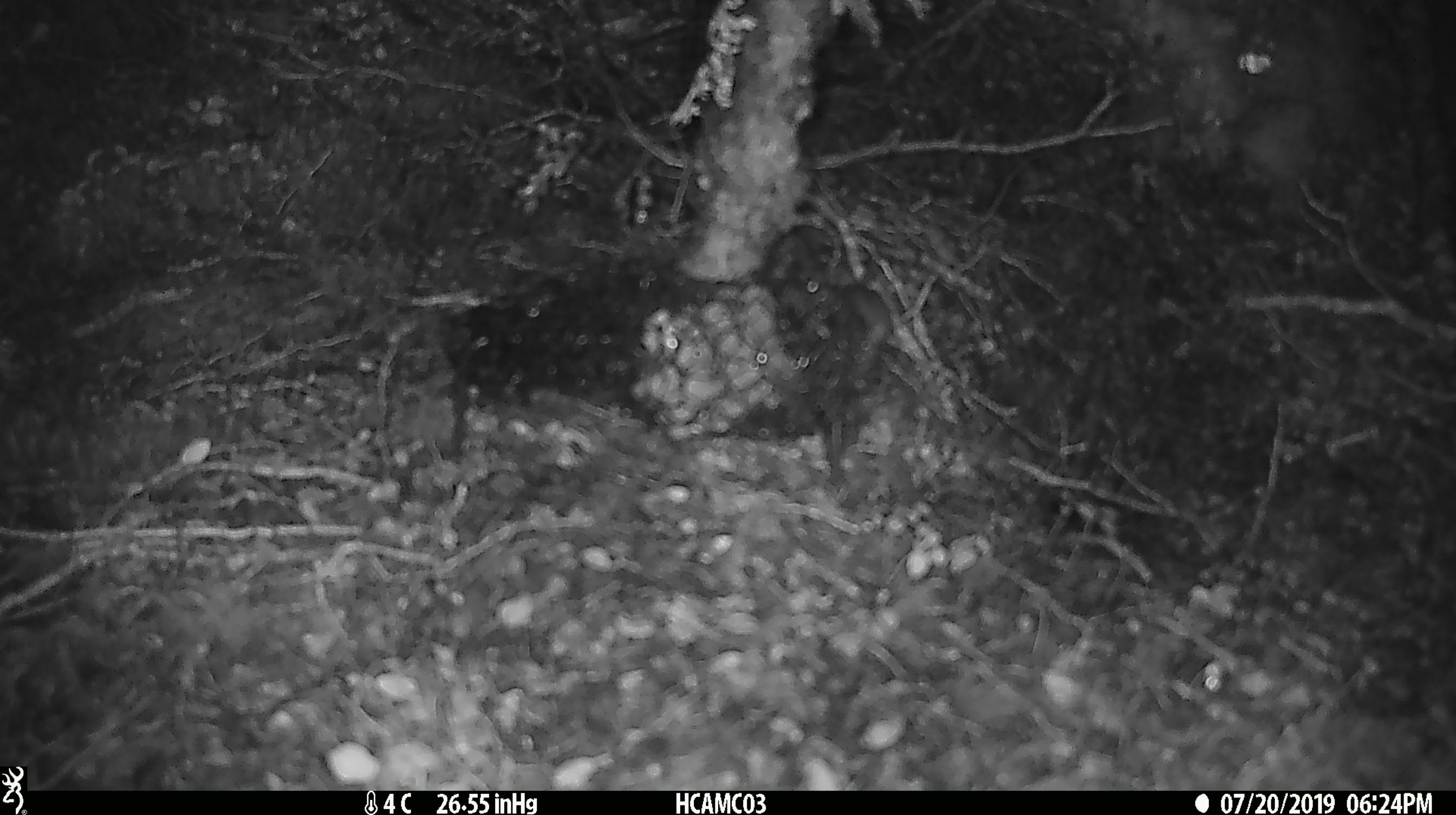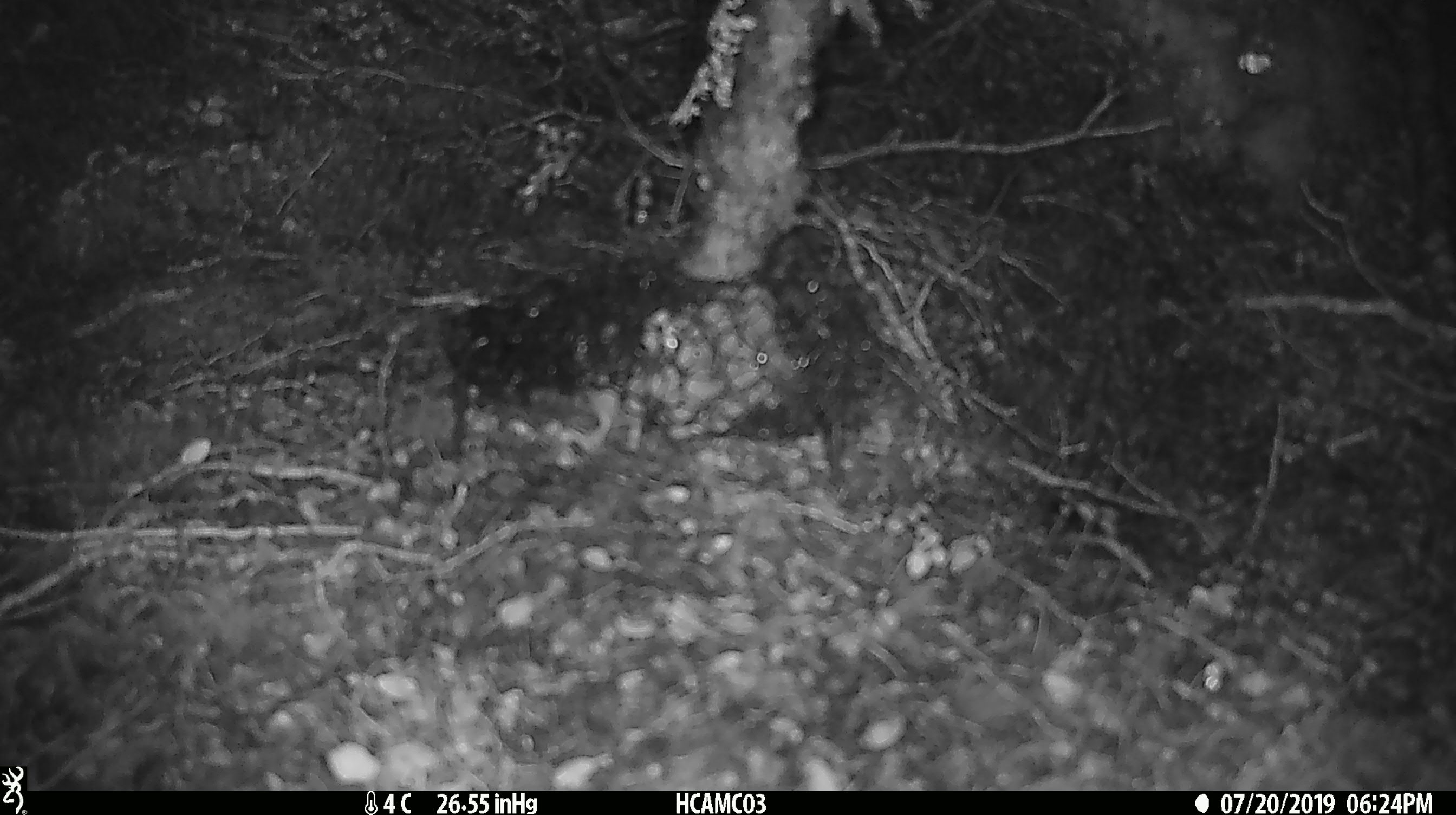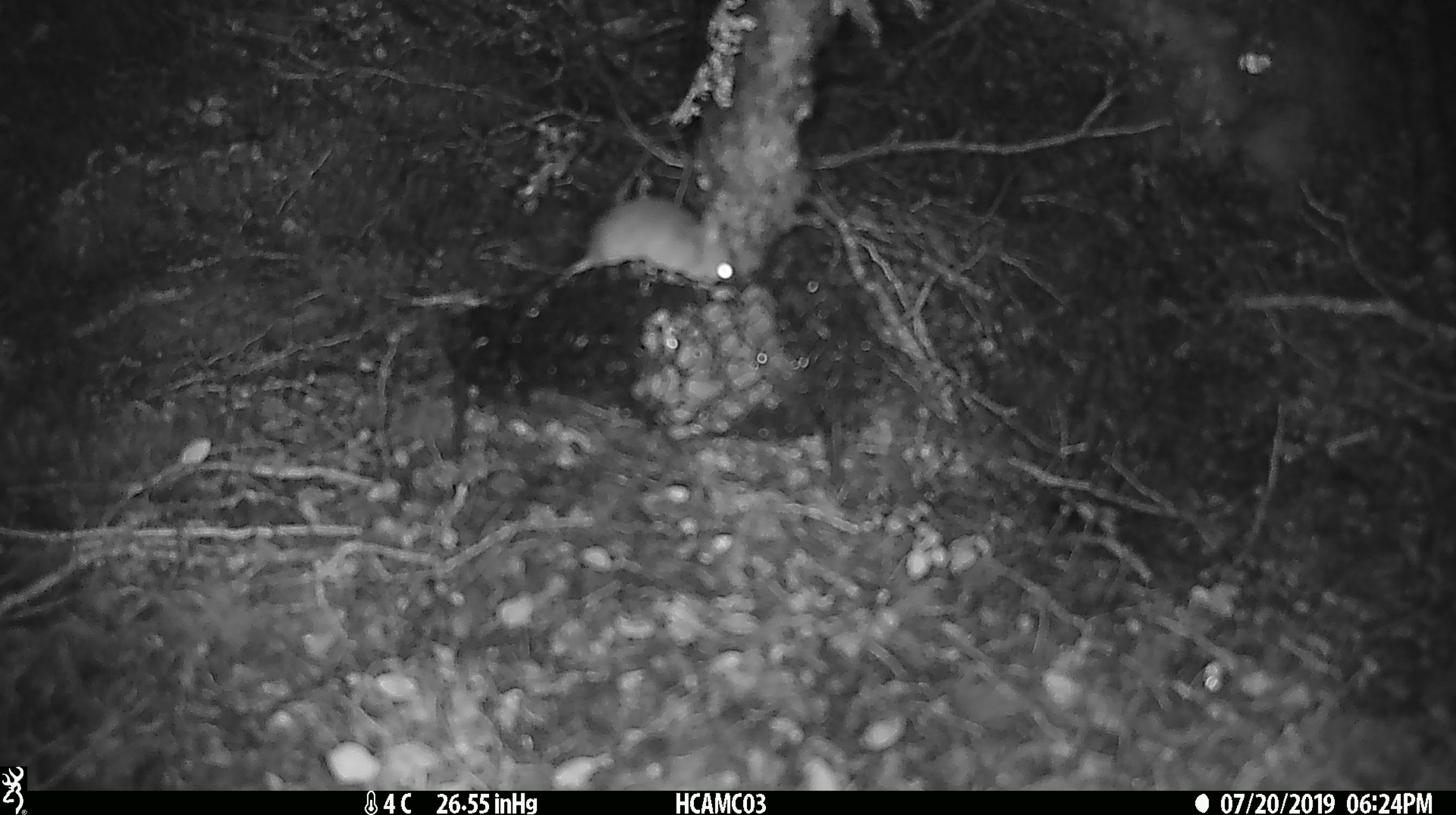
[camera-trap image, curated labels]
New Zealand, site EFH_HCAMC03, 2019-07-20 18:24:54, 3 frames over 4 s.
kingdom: Animalia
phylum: Chordata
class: Mammalia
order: Rodentia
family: Muridae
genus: Mus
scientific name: Mus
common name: mouse